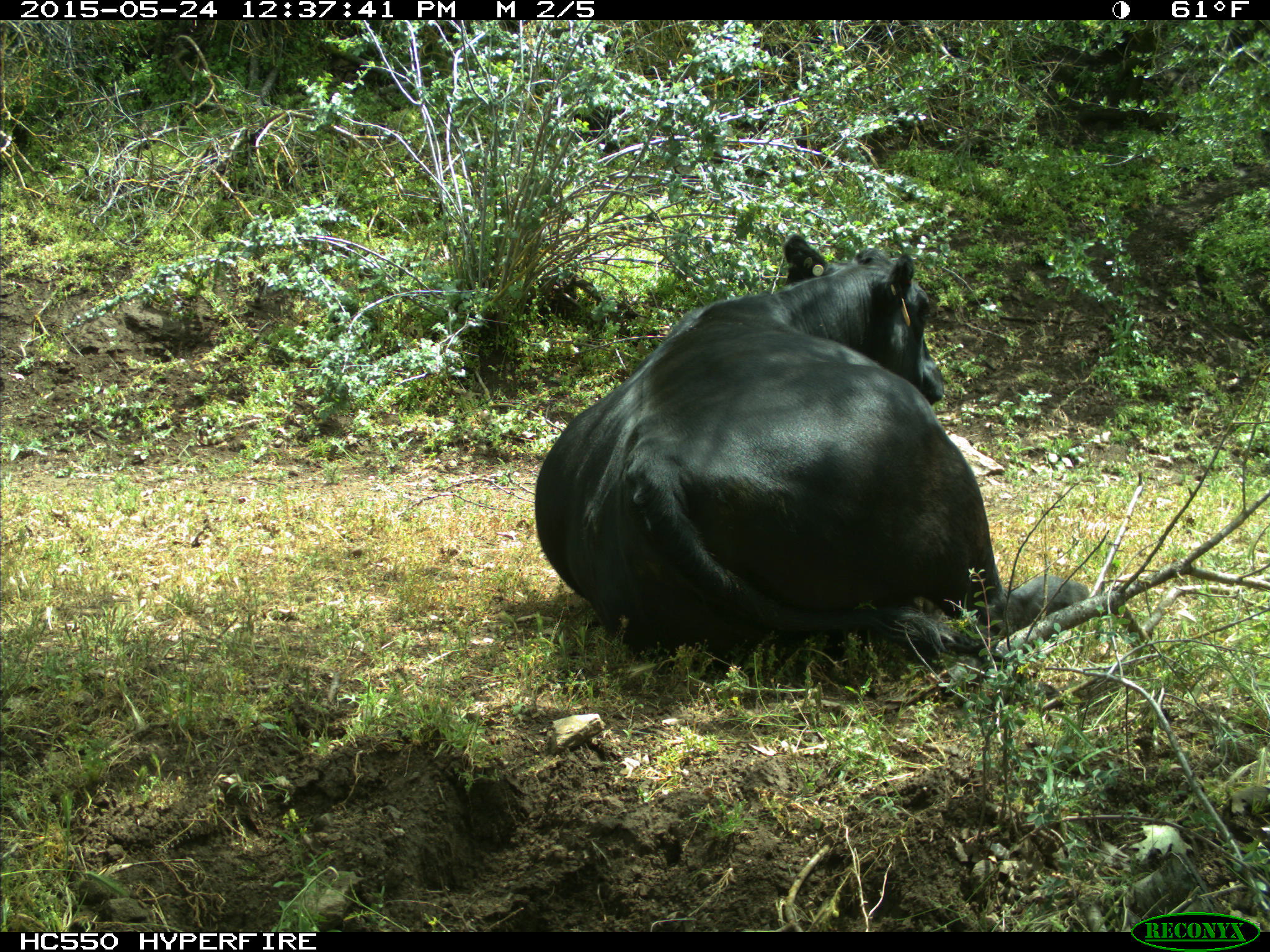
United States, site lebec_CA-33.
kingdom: Animalia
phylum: Chordata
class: Mammalia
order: Artiodactyla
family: Bovidae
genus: Bos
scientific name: Bos taurus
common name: domestic cow